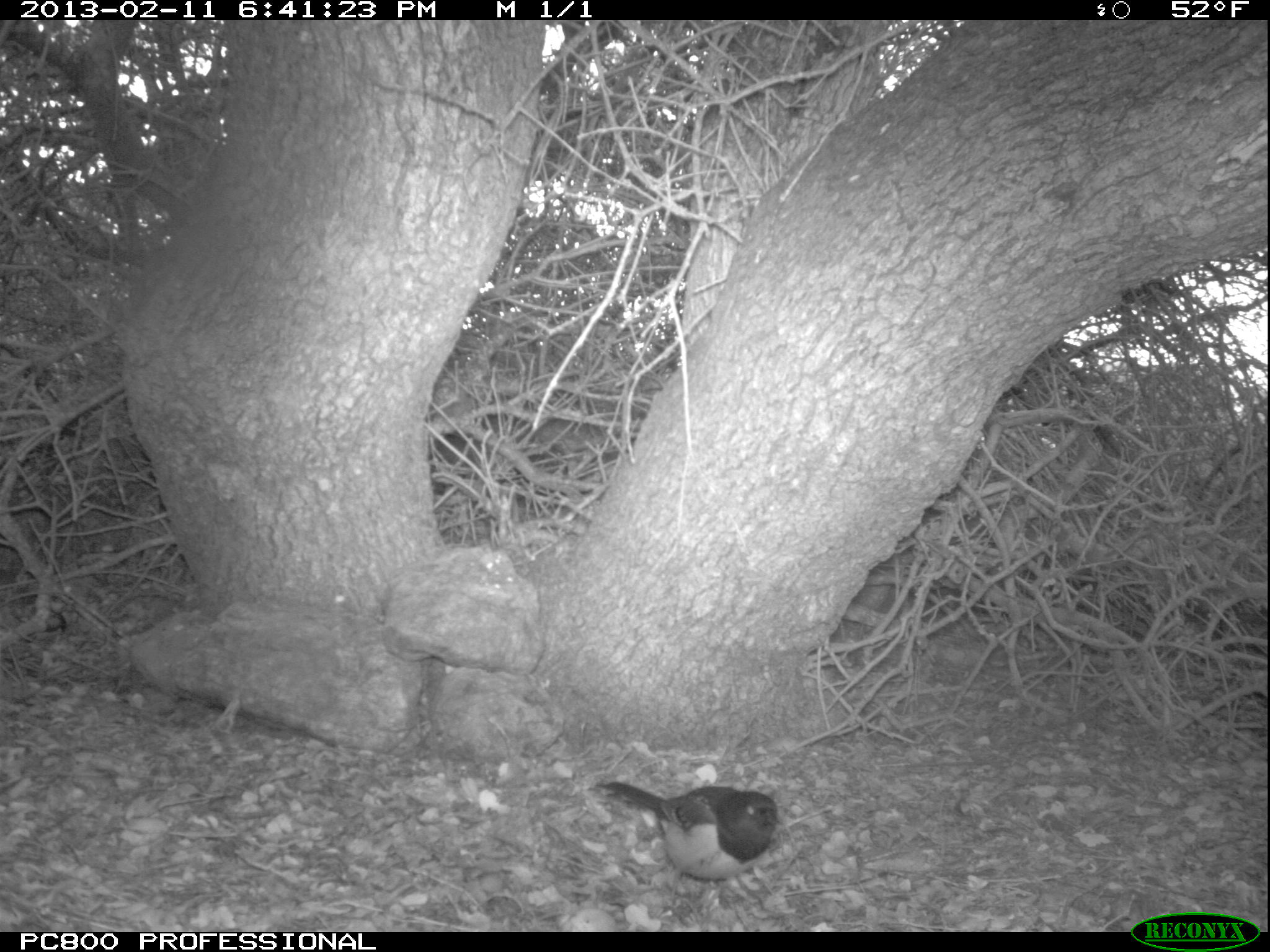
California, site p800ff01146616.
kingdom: Animalia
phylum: Chordata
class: Aves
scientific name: Aves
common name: bird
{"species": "bird (Aves)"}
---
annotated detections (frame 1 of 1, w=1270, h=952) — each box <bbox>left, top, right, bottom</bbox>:
bird: <bbox>595, 781, 781, 916</bbox>